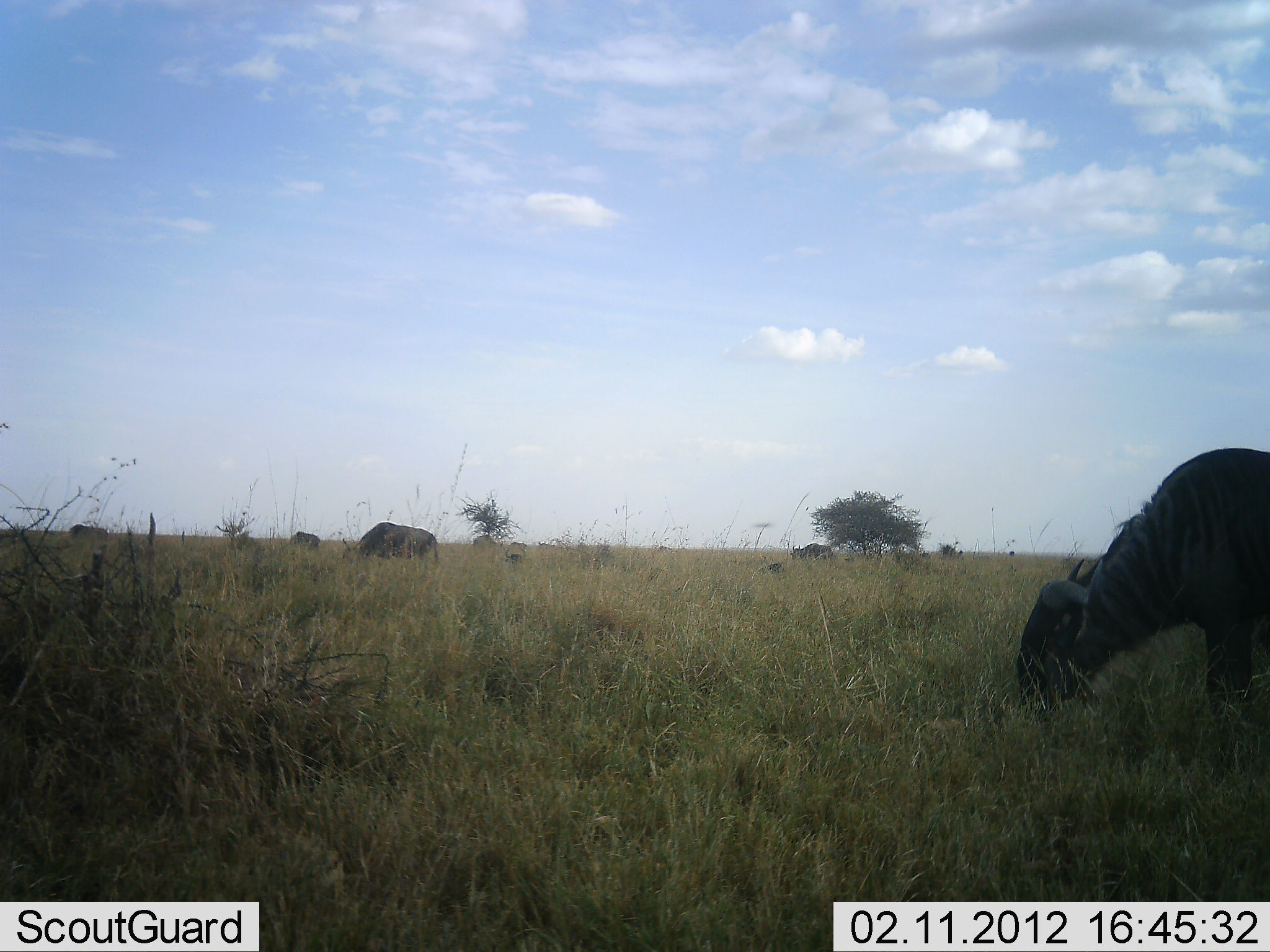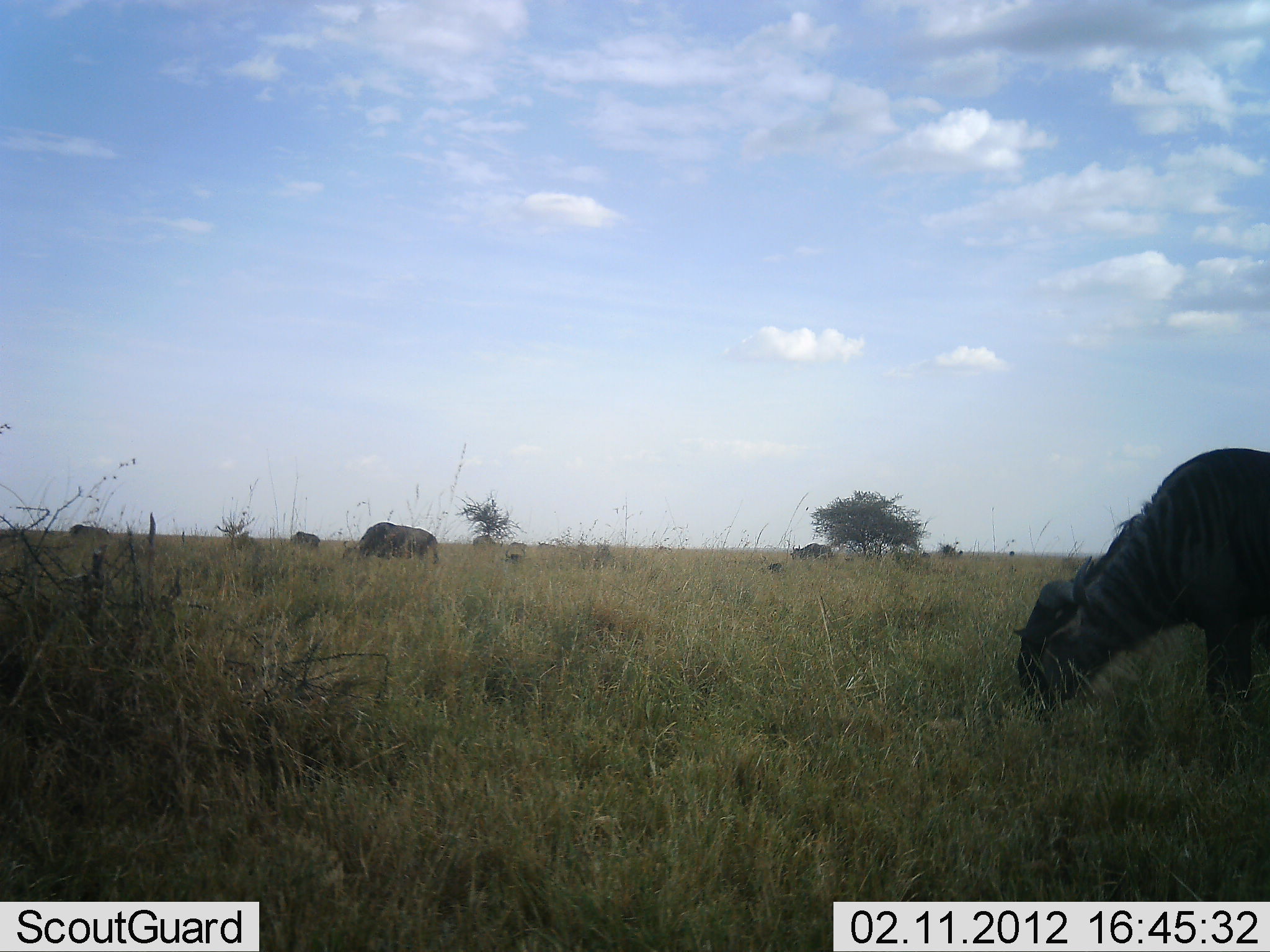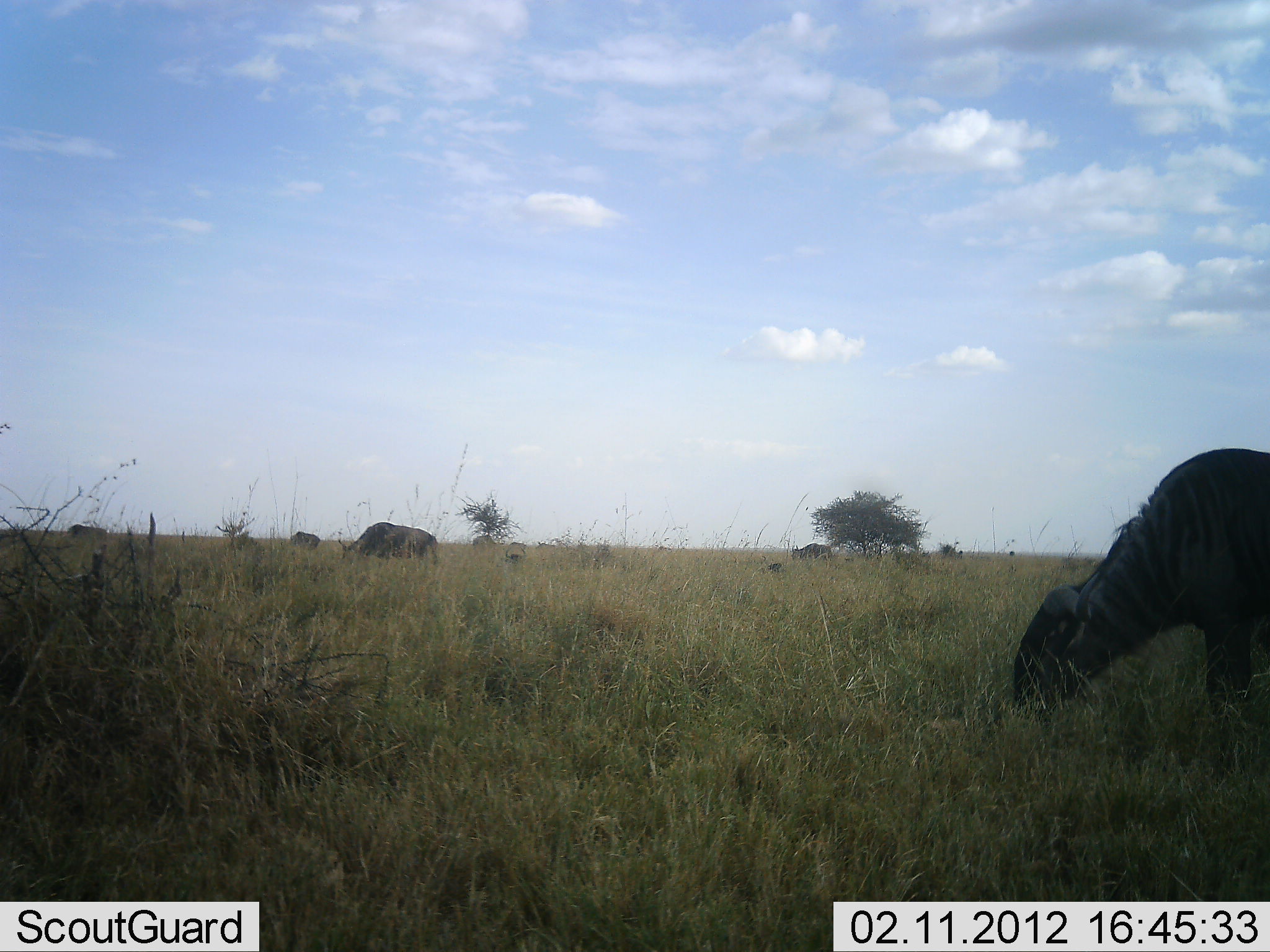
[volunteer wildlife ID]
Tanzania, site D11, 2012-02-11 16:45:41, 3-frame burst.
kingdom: Animalia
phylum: Chordata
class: Mammalia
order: Artiodactyla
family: Bovidae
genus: Connochaetes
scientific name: Connochaetes taurinus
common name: blue wildebeest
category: wildebeest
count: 6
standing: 18%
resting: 9%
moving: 0%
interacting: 0%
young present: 0%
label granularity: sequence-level